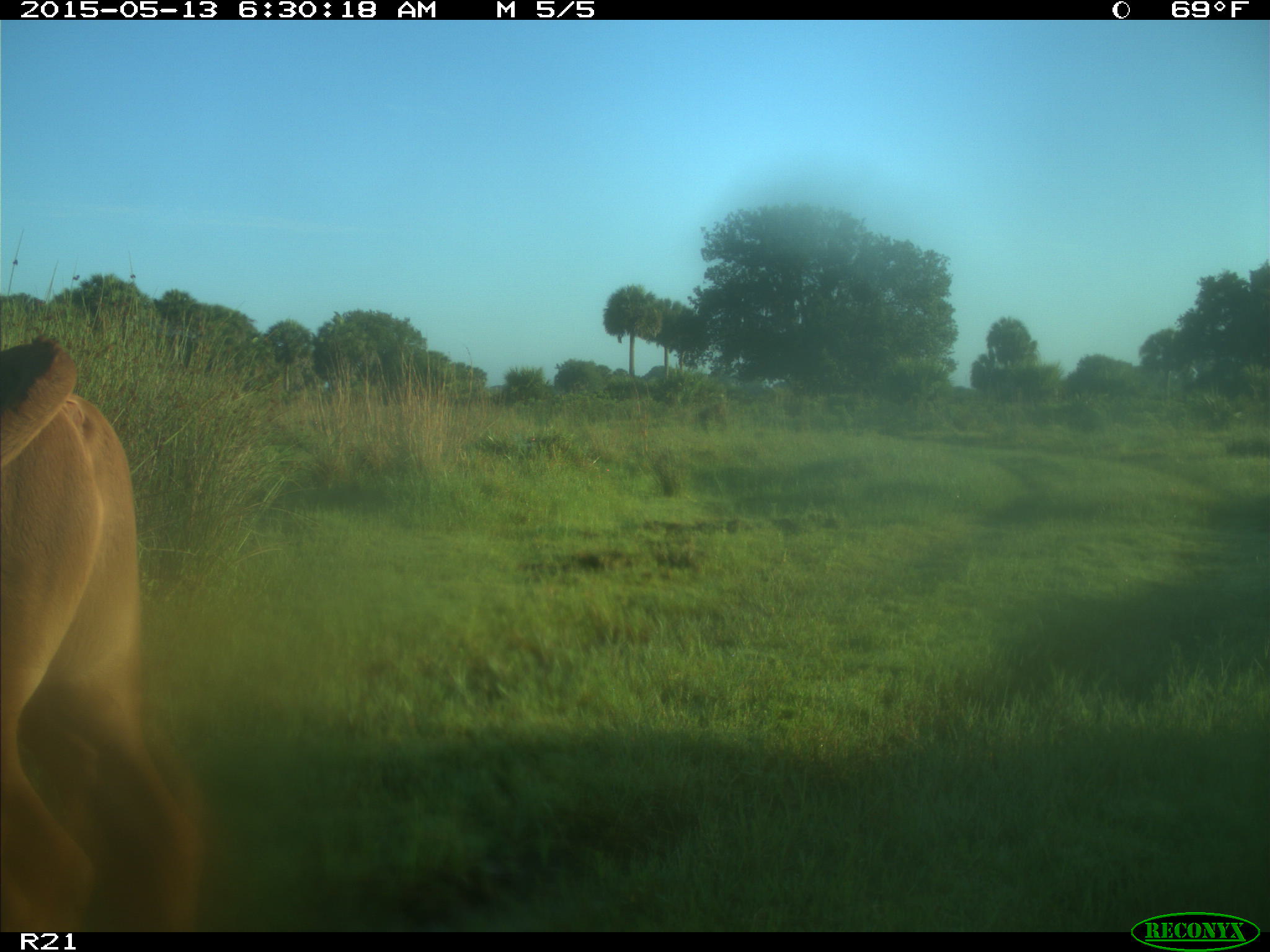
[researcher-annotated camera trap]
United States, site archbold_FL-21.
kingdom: Animalia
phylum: Chordata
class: Mammalia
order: Artiodactyla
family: Bovidae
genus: Bos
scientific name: Bos taurus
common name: domestic cow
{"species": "Bos taurus (domestic cow)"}